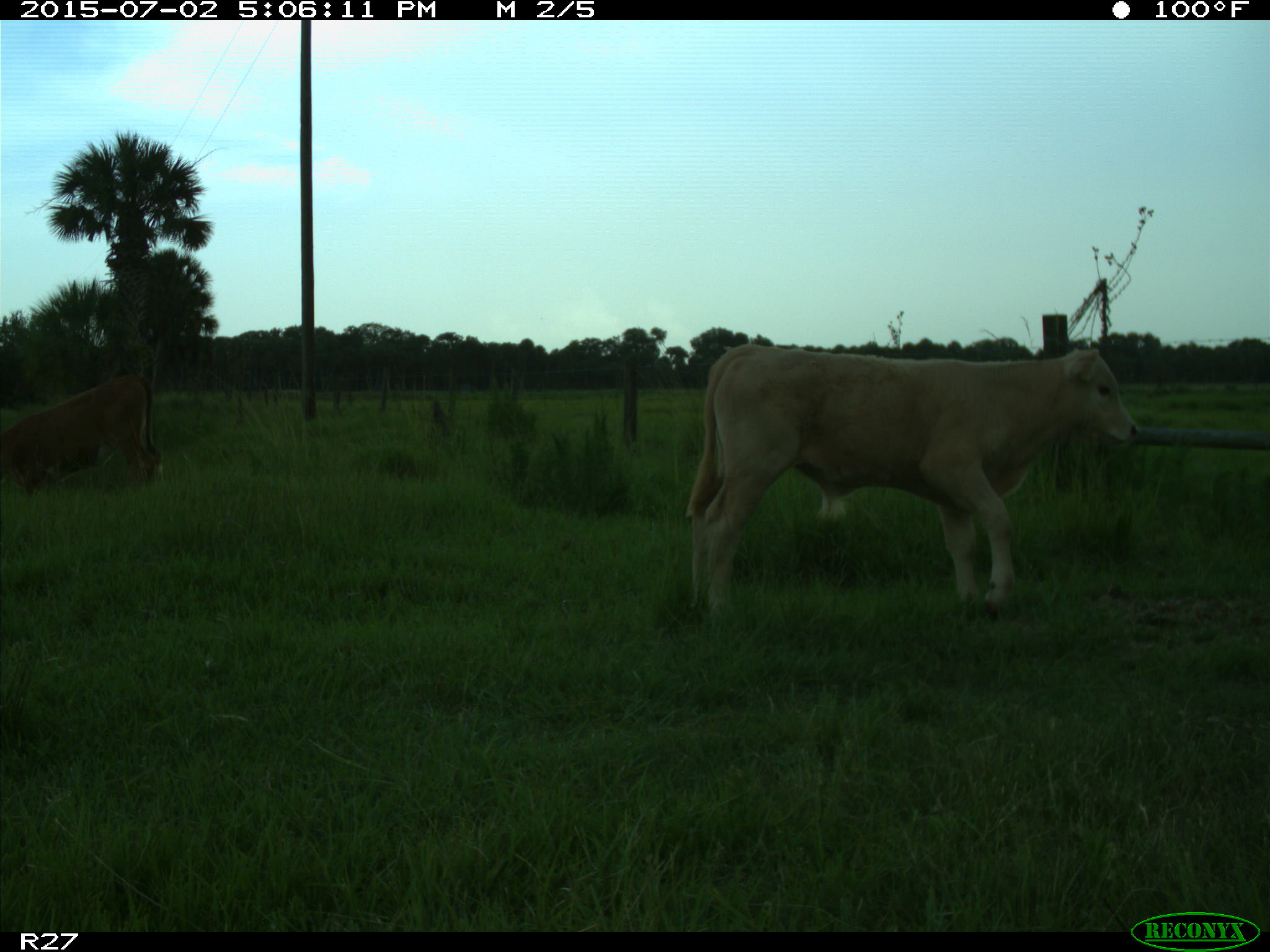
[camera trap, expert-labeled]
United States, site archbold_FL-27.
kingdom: Animalia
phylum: Chordata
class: Mammalia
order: Artiodactyla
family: Bovidae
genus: Bos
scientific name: Bos taurus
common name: domestic cow